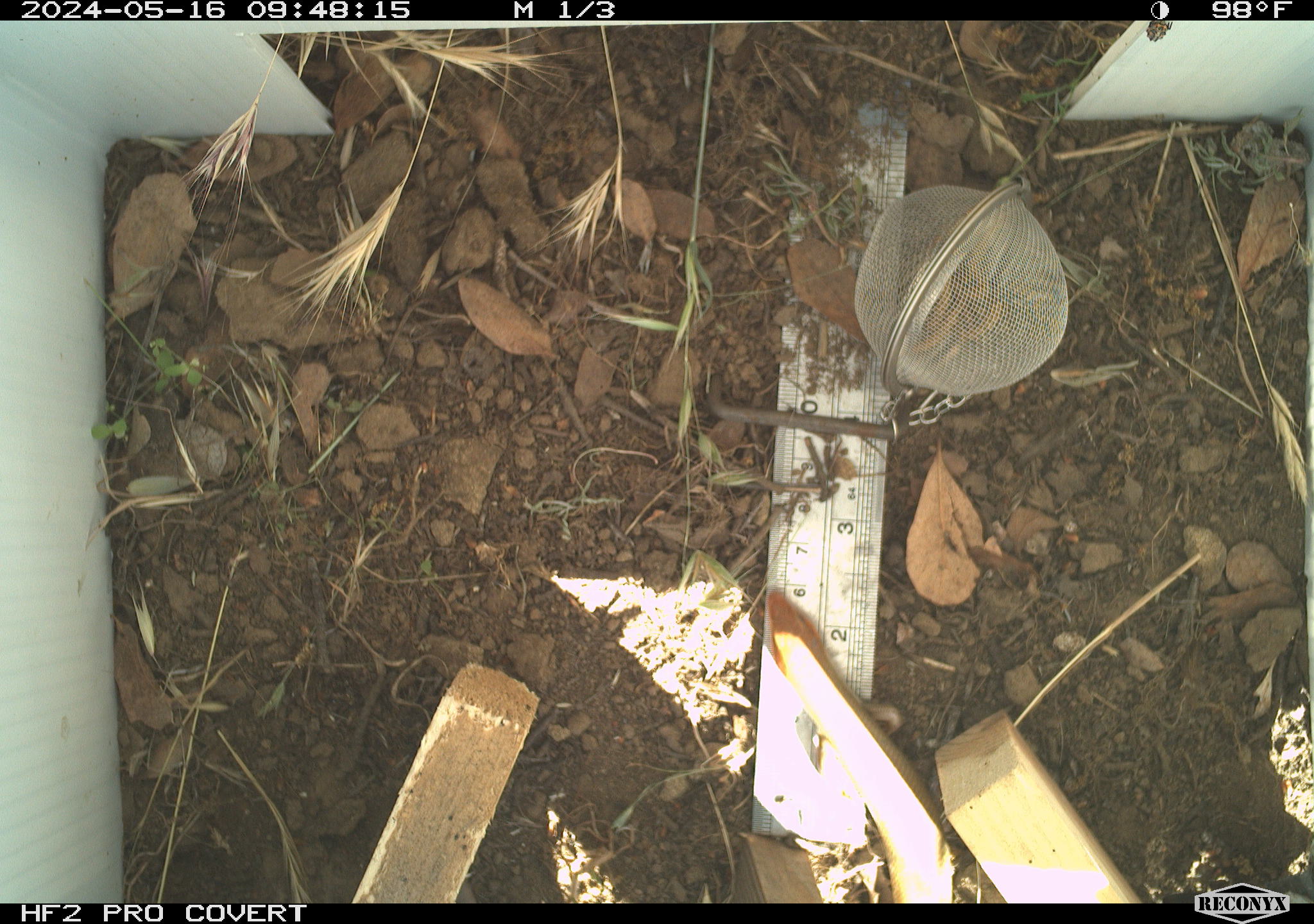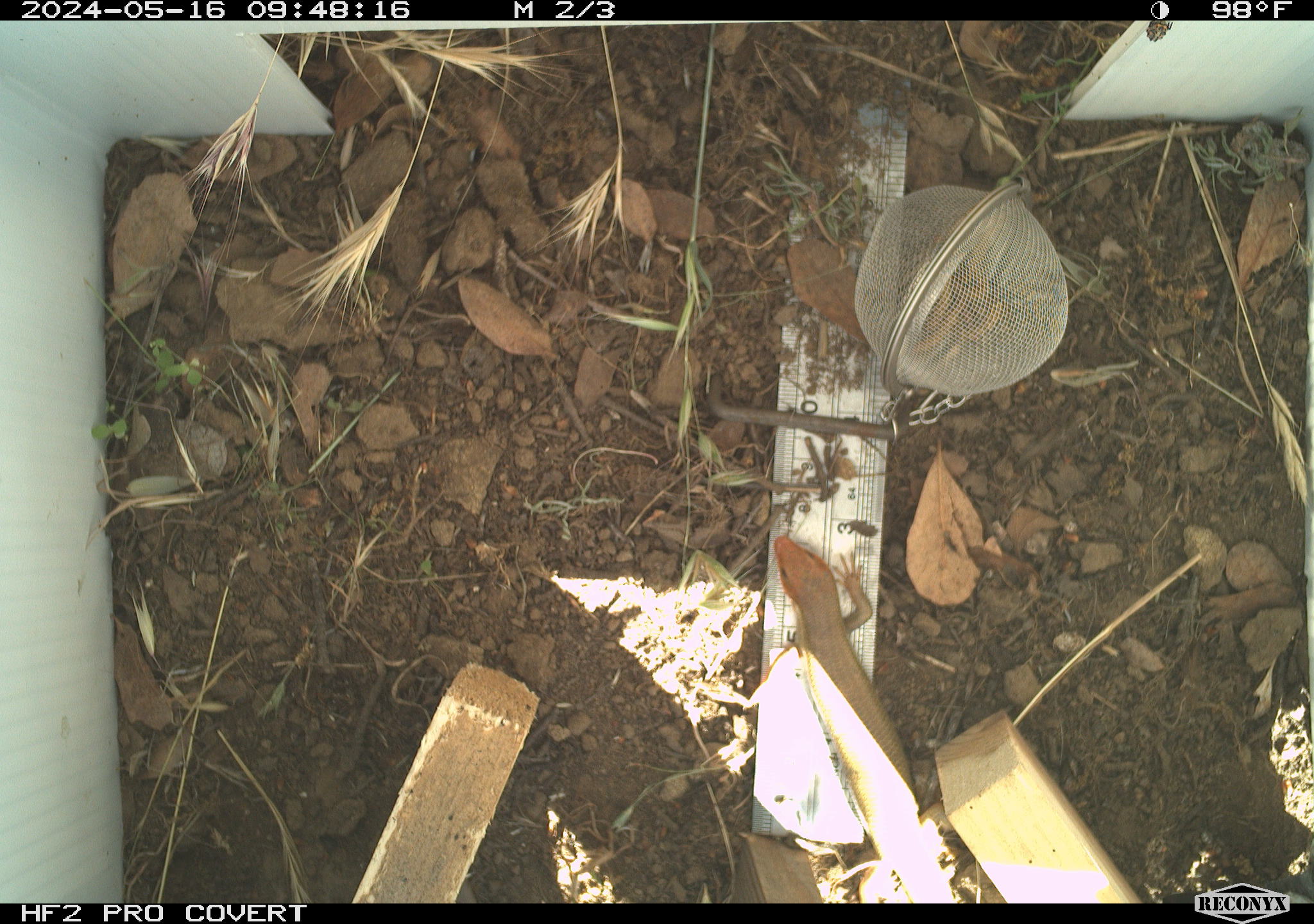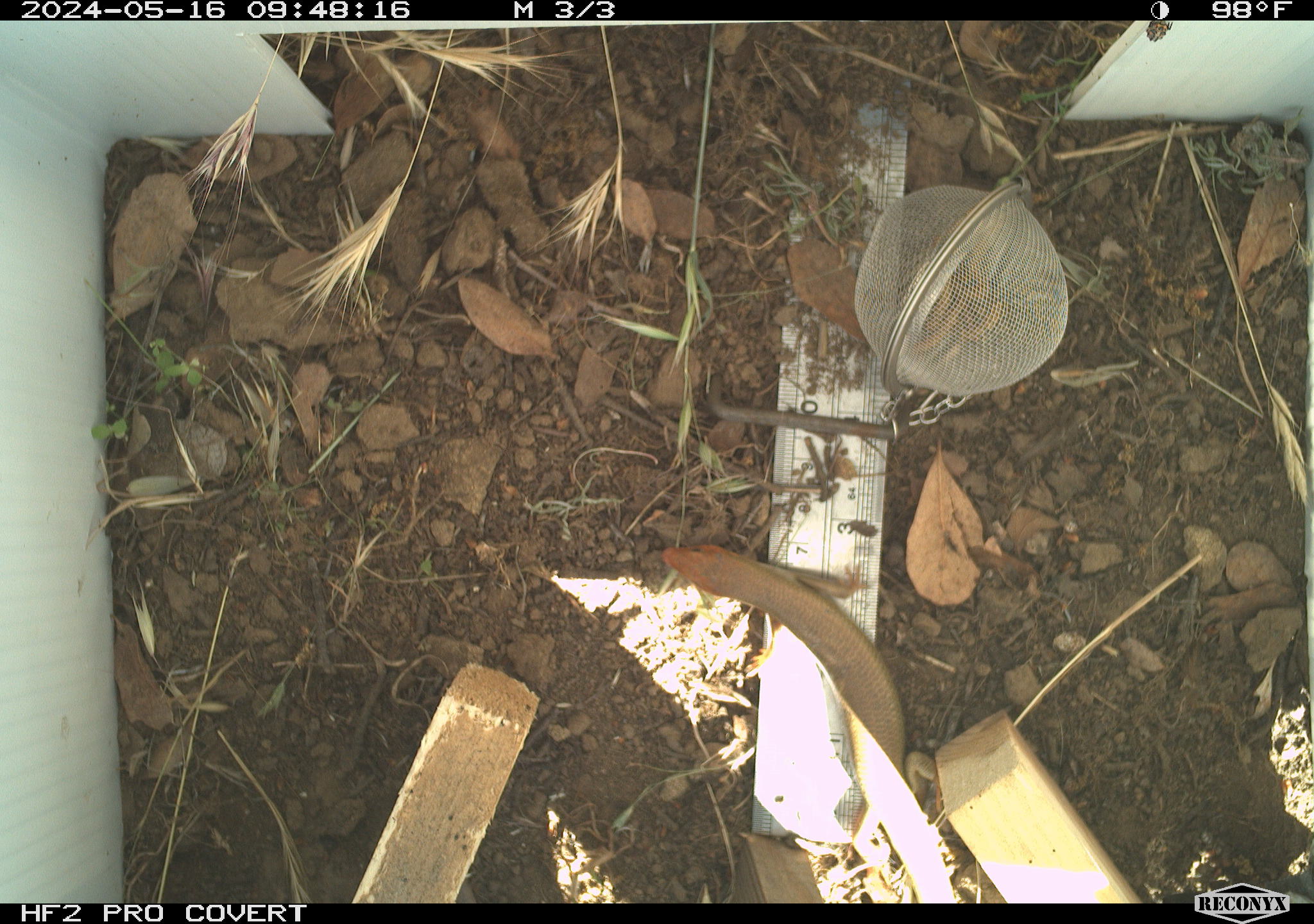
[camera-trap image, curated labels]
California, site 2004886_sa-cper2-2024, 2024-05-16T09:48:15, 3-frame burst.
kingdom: Animalia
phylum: Chordata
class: Reptilia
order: Squamata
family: Scincidae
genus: Plestiodon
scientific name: Plestiodon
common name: blue-tailed skinks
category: plestiodon species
Plestiodon species (blue-tailed skinks) (Plestiodon).